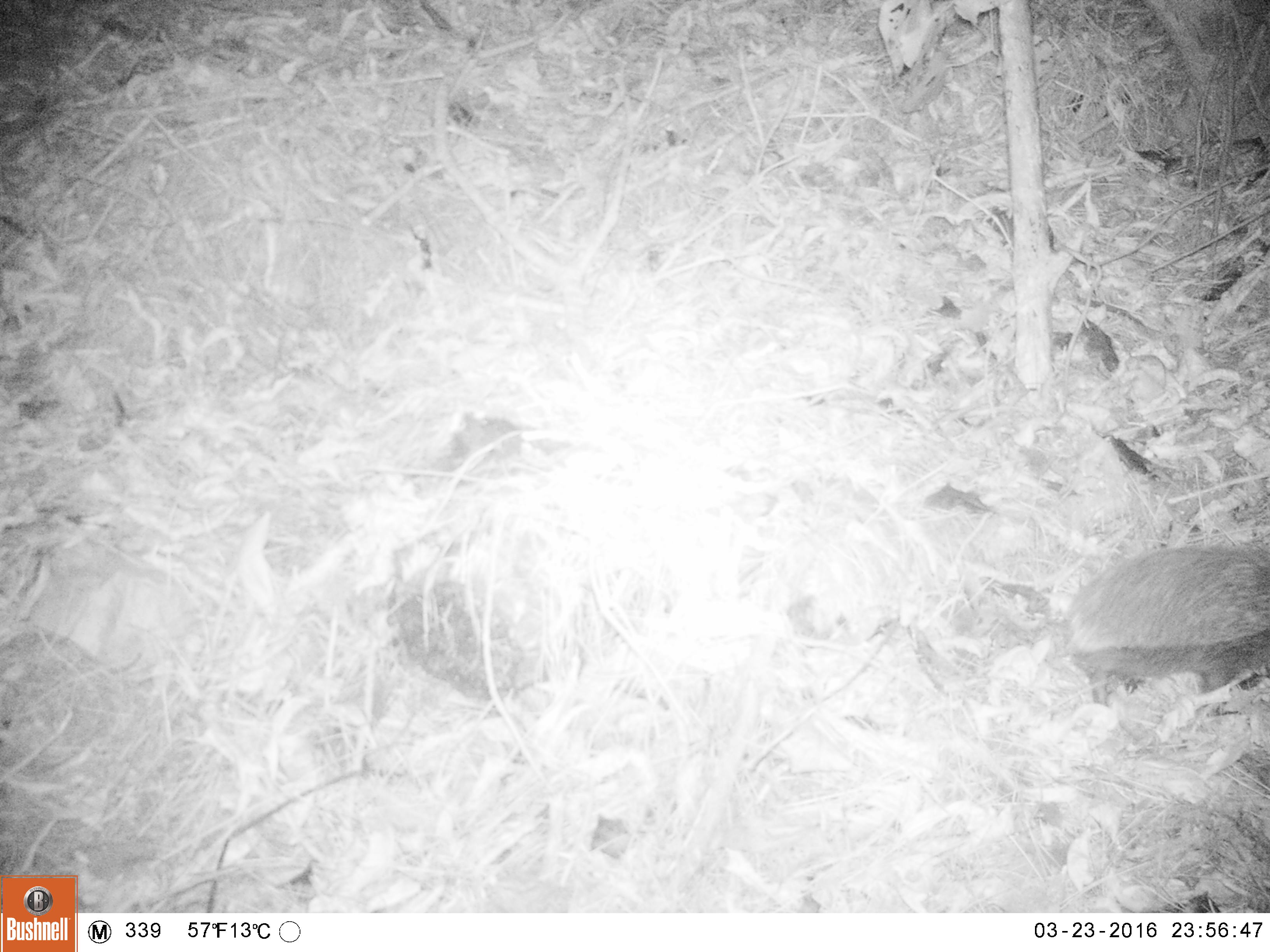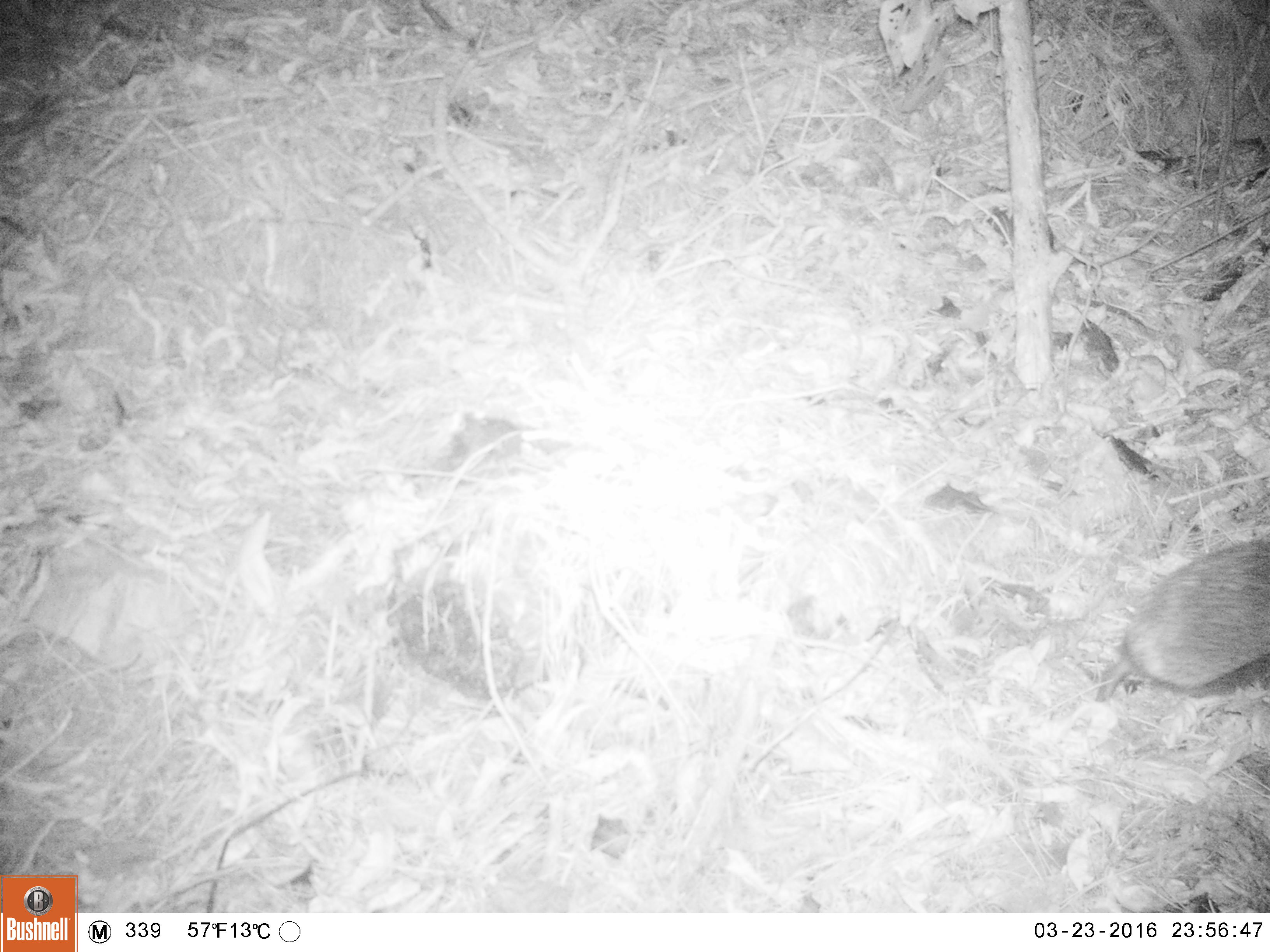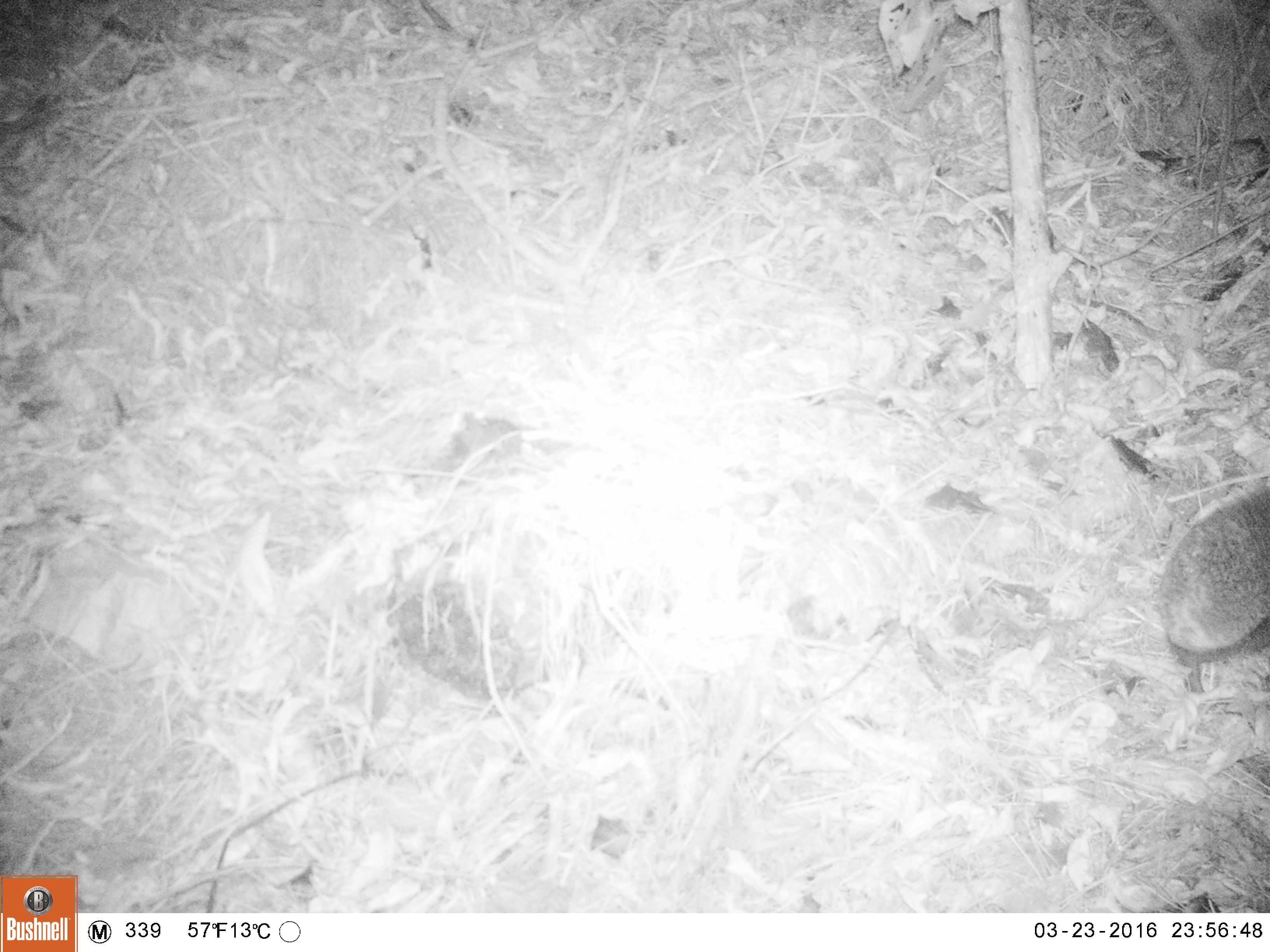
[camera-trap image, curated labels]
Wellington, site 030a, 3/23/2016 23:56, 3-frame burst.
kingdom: Animalia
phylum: Chordata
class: Mammalia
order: Eulipotyphla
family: Erinaceidae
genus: Erinaceus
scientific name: Erinaceus europaeus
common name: hedgehog